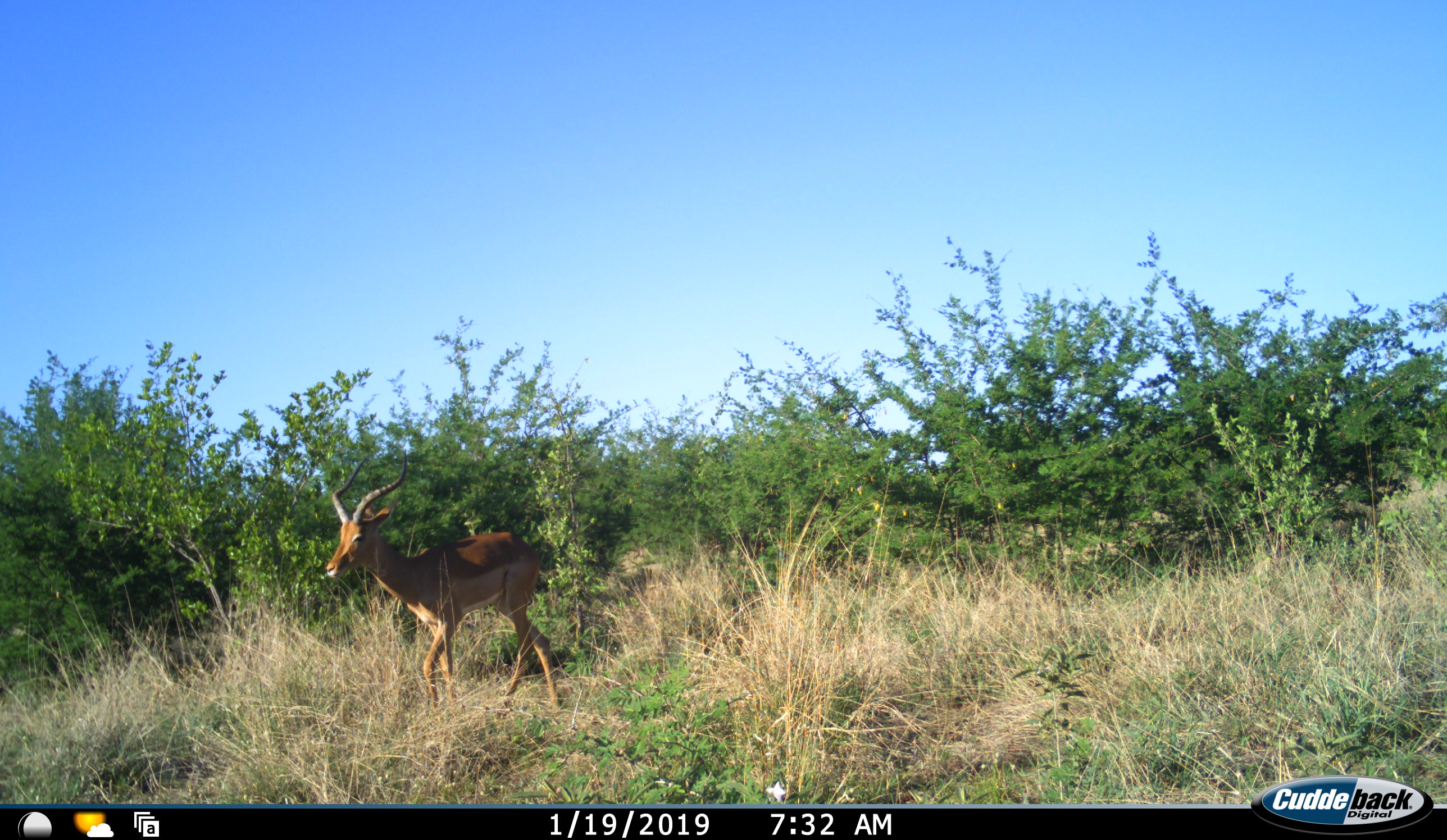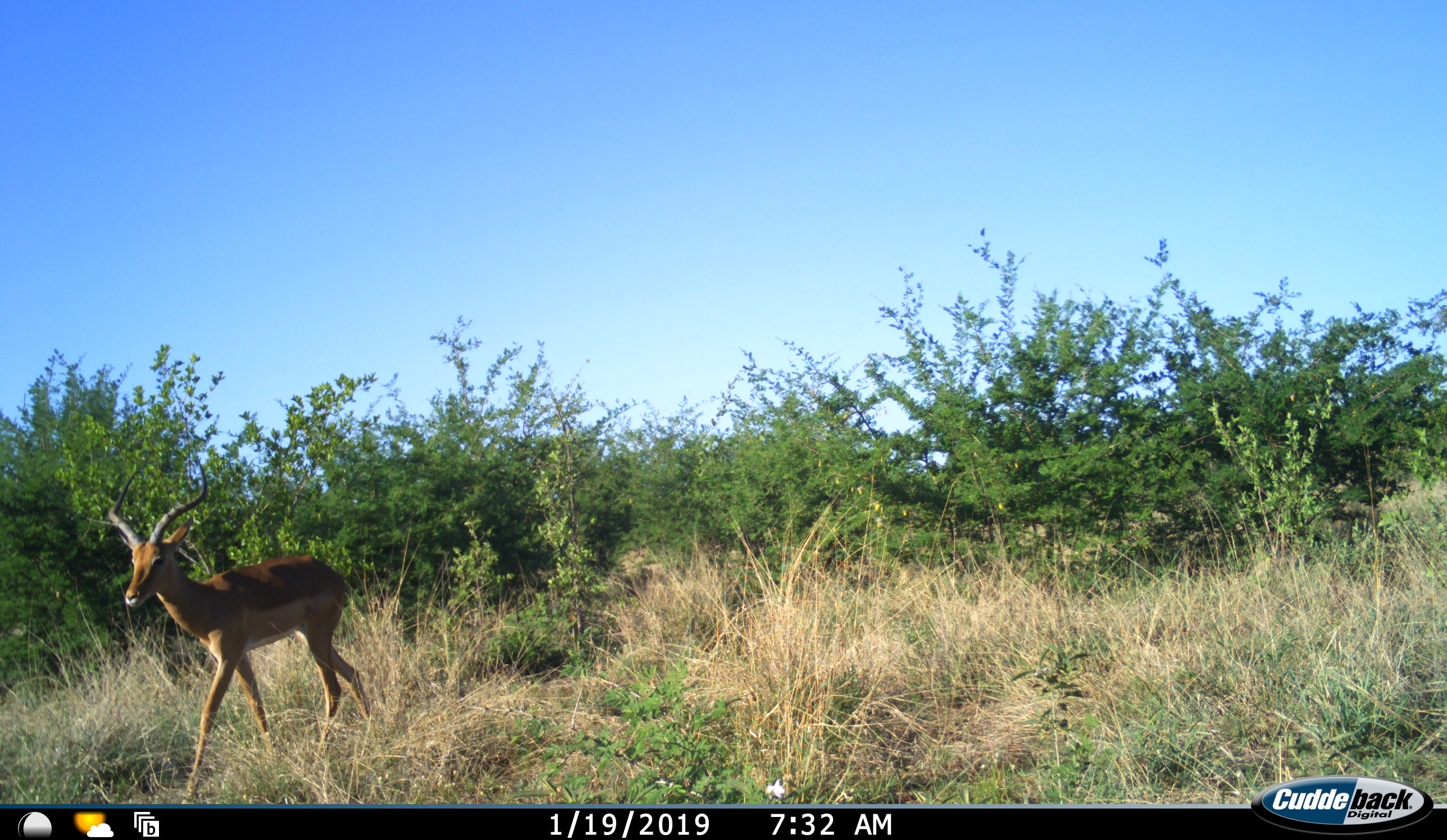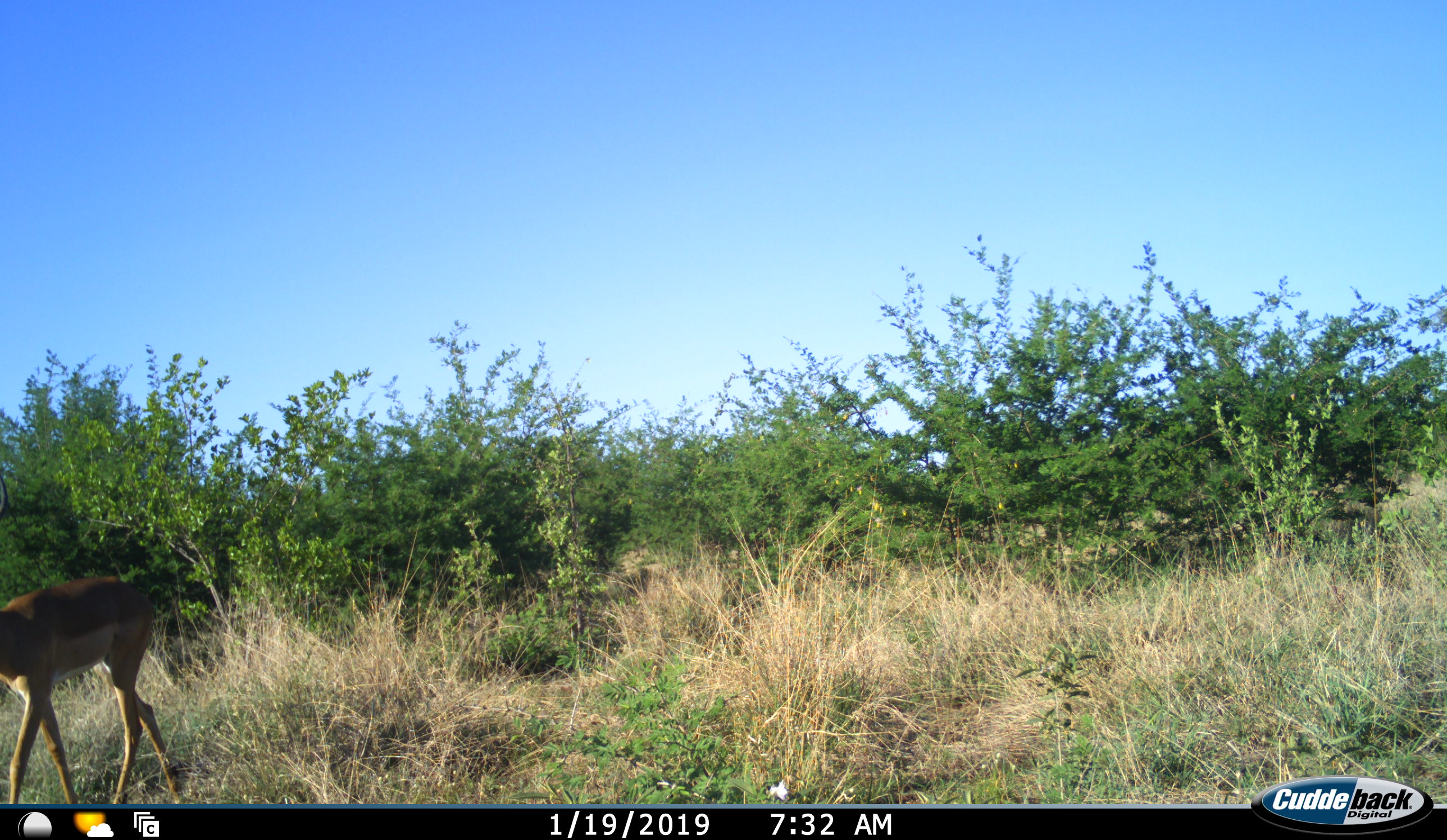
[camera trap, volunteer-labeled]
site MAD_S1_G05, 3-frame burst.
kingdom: Animalia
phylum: Chordata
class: Mammalia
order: Artiodactyla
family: Bovidae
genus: Aepyceros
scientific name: Aepyceros melampus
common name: impala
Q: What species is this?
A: Impala (Aepyceros melampus).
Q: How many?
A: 1.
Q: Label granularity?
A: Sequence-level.